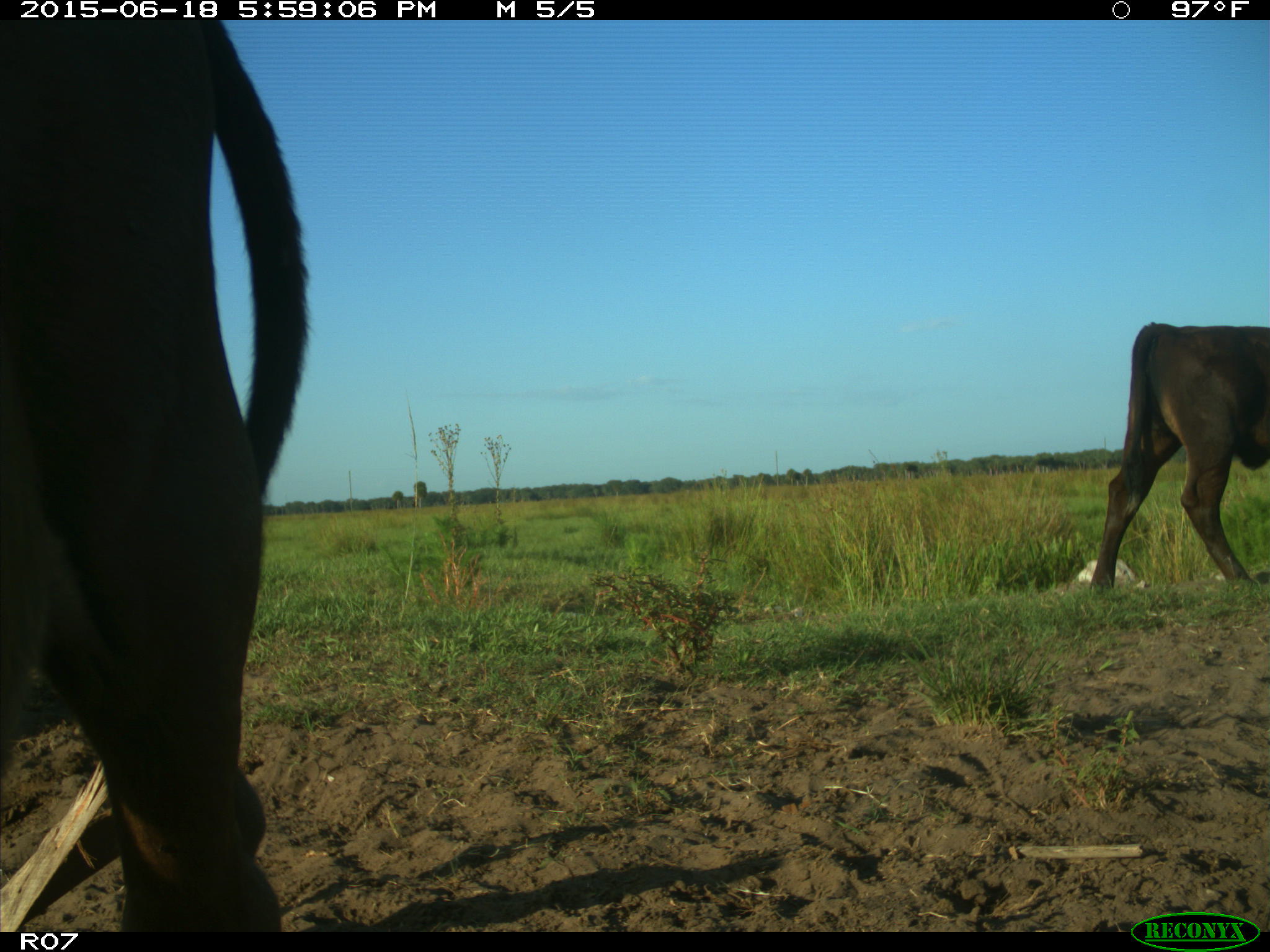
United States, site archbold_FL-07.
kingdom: Animalia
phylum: Chordata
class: Mammalia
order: Artiodactyla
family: Bovidae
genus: Bos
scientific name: Bos taurus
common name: domestic cow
Bos taurus (domestic cow).